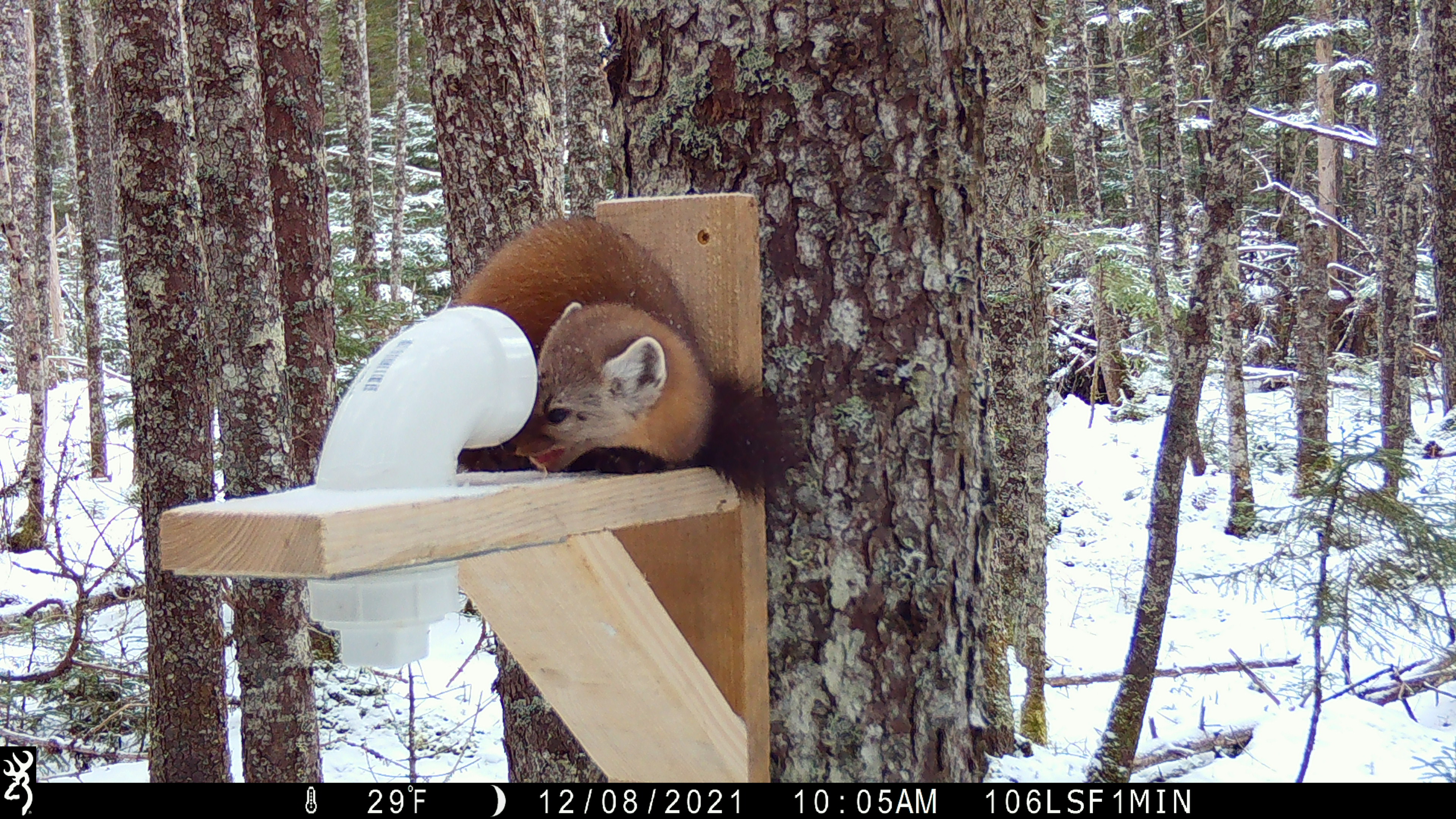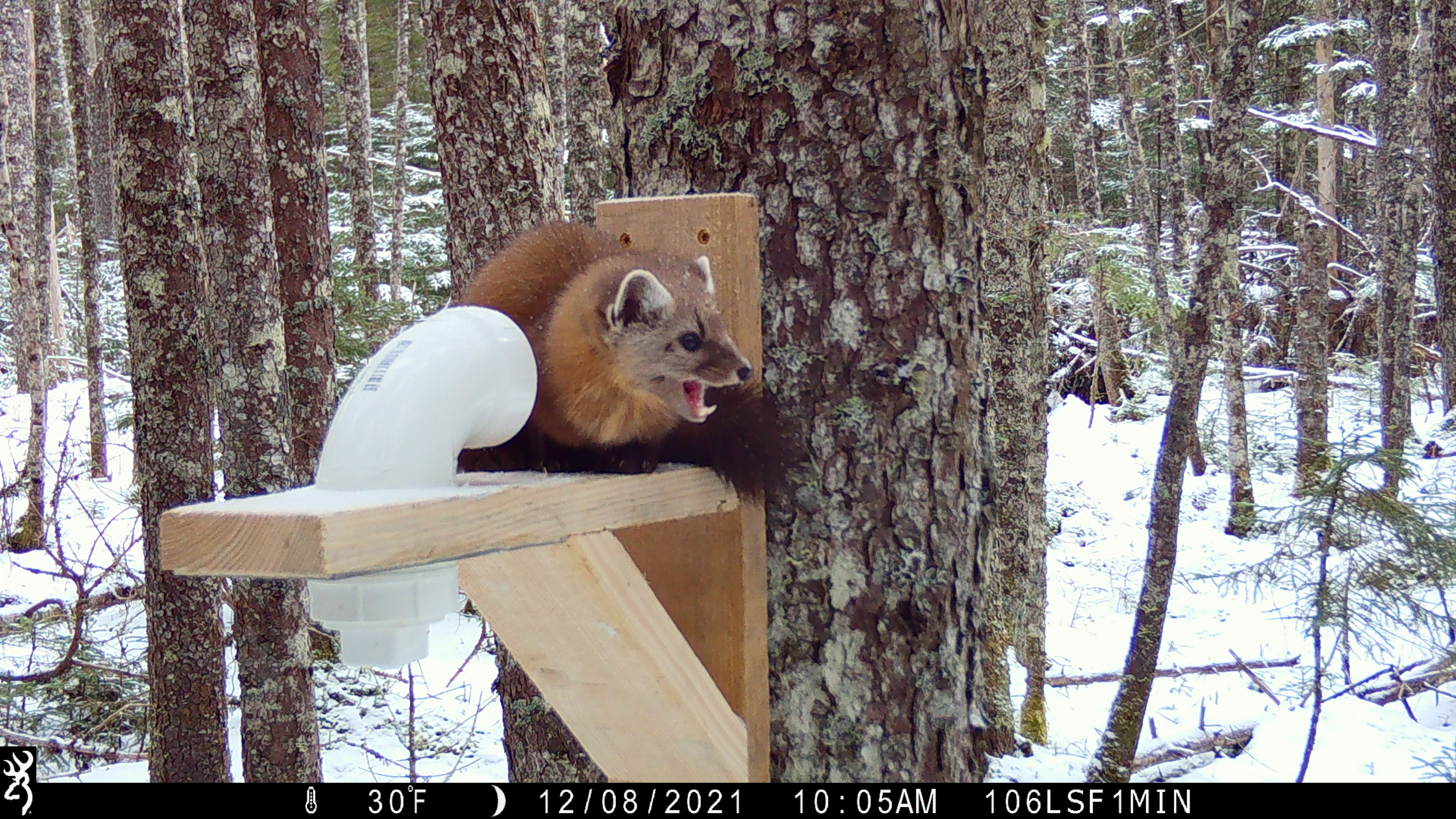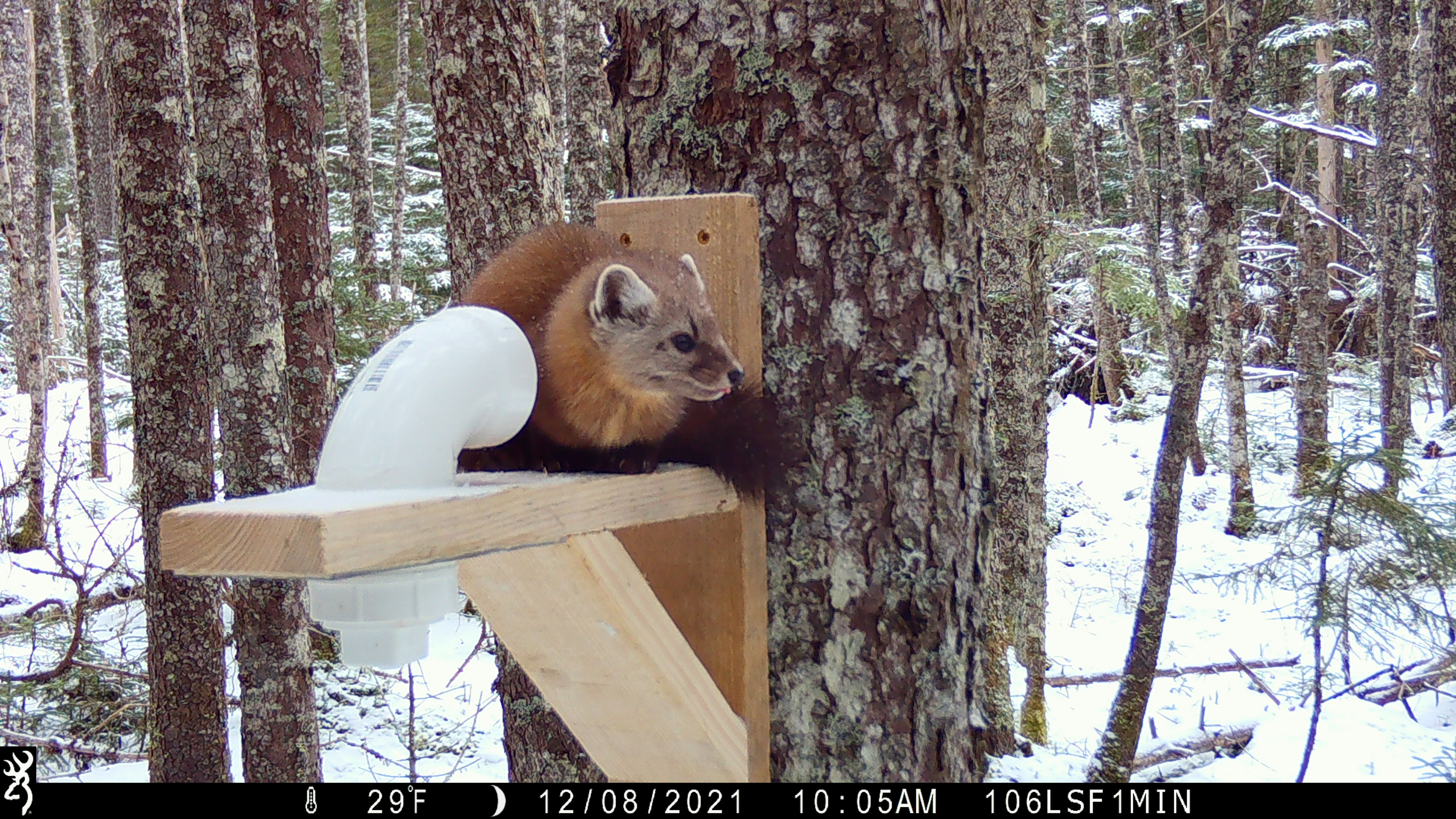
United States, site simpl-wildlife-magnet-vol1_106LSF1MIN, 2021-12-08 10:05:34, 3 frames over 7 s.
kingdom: Animalia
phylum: Chordata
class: Mammalia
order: Carnivora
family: Mustelidae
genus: Martes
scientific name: Martes americana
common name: american marten